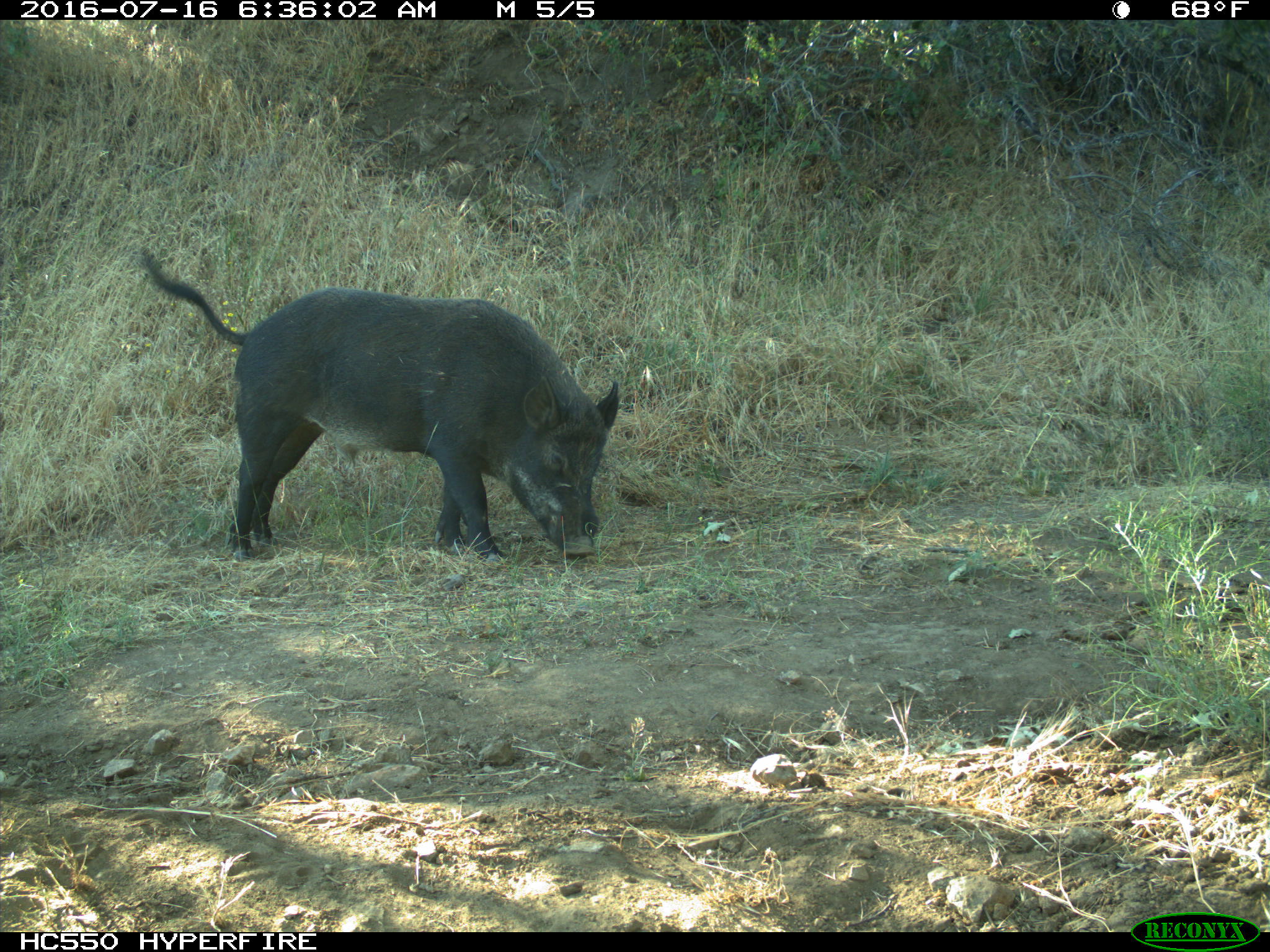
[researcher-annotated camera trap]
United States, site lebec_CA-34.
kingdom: Animalia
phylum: Chordata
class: Mammalia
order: Artiodactyla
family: Suidae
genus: Sus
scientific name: Sus scrofa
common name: wild boar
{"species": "Sus scrofa (wild boar)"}